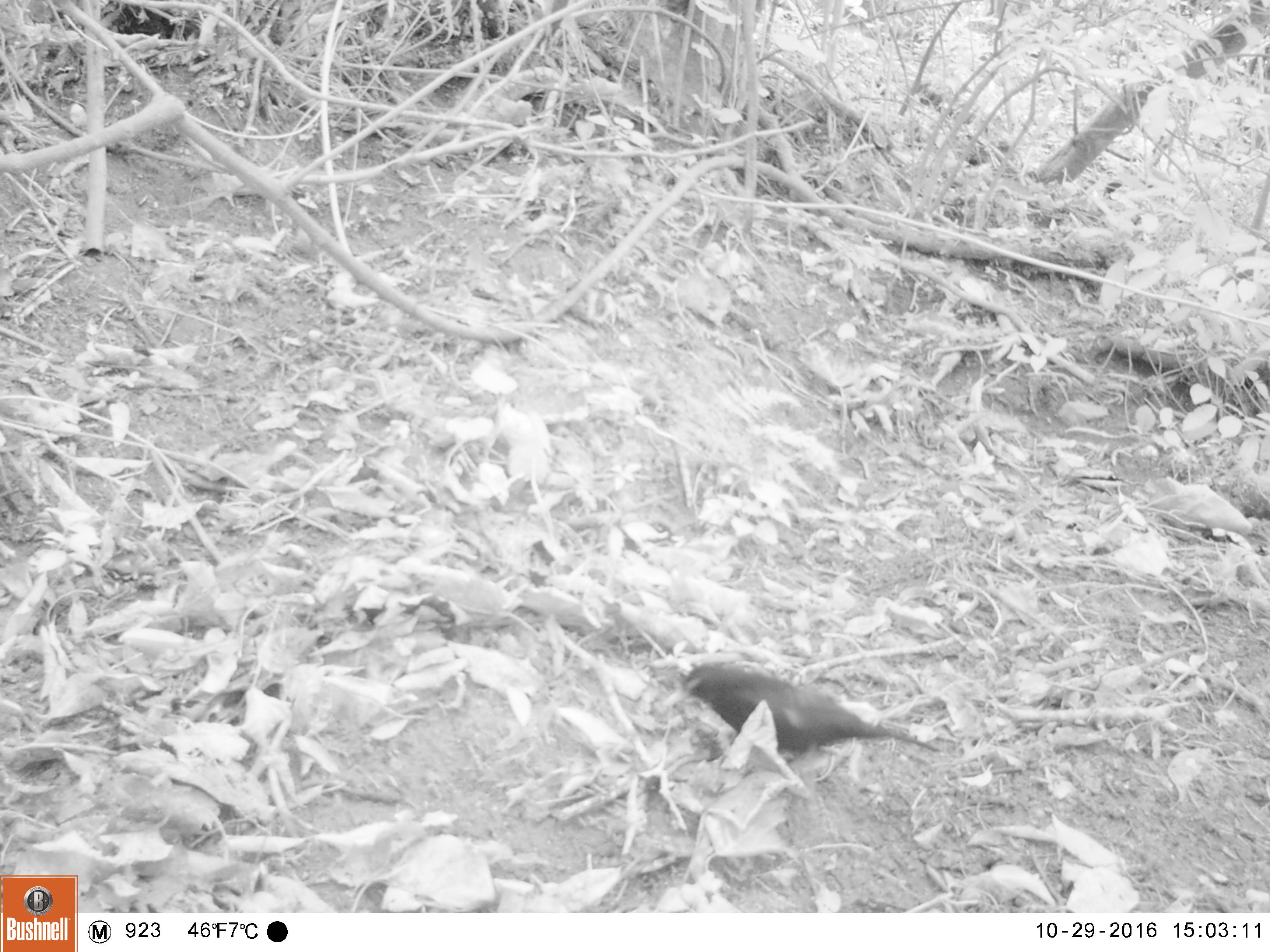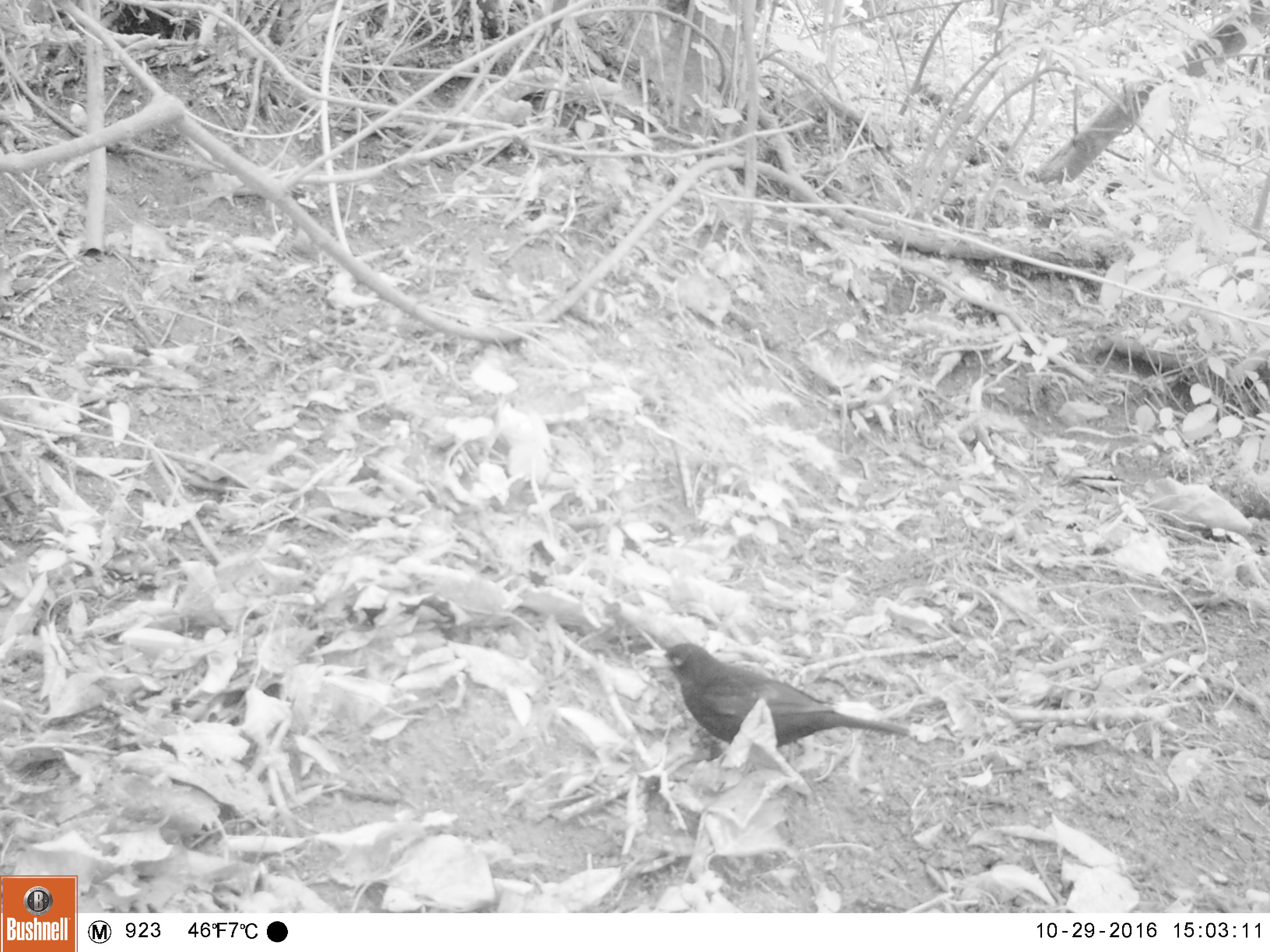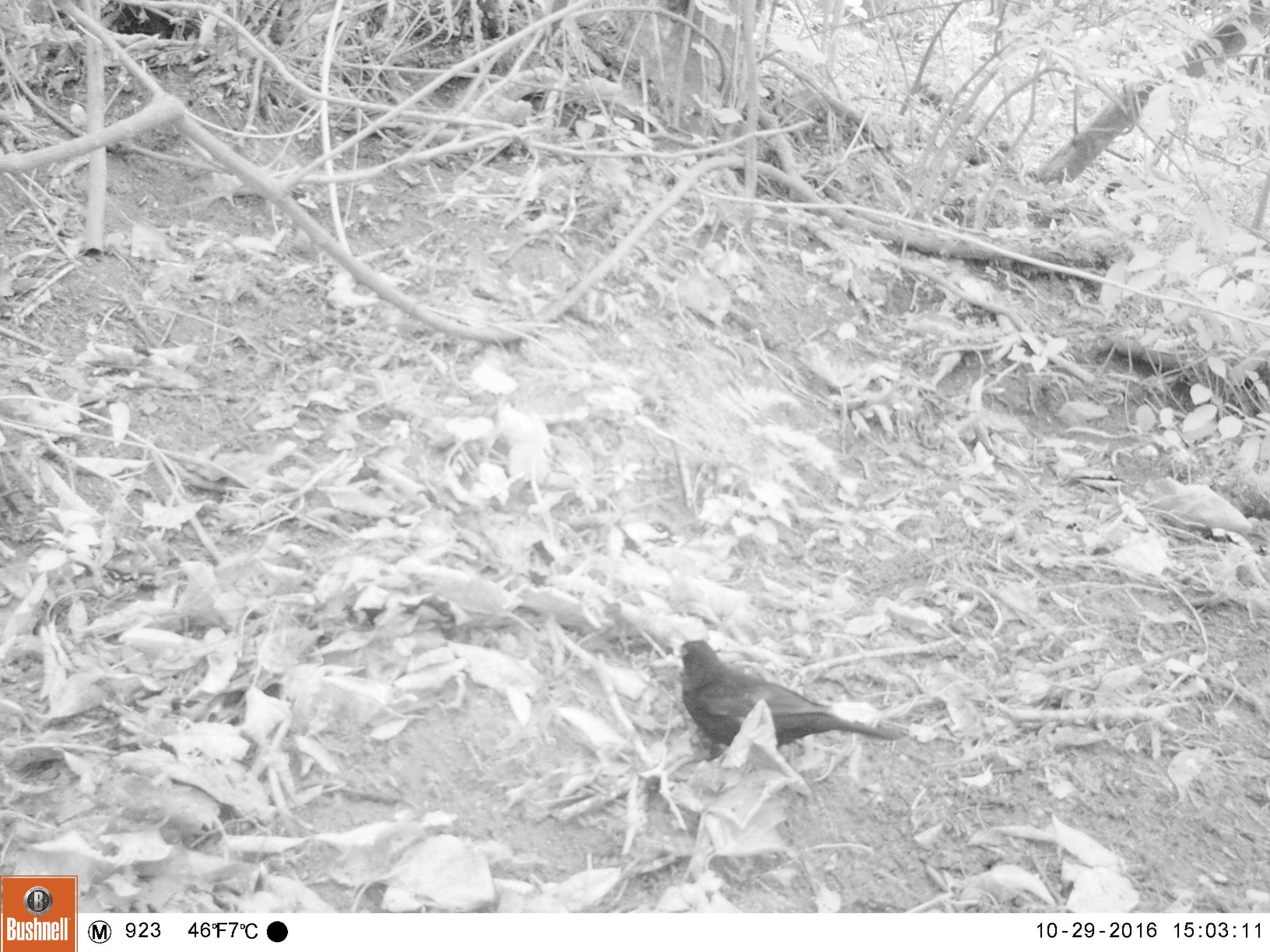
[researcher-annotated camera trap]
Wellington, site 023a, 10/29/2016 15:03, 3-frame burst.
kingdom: Animalia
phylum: Chordata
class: Aves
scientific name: Aves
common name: bird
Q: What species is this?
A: Bird (Aves).